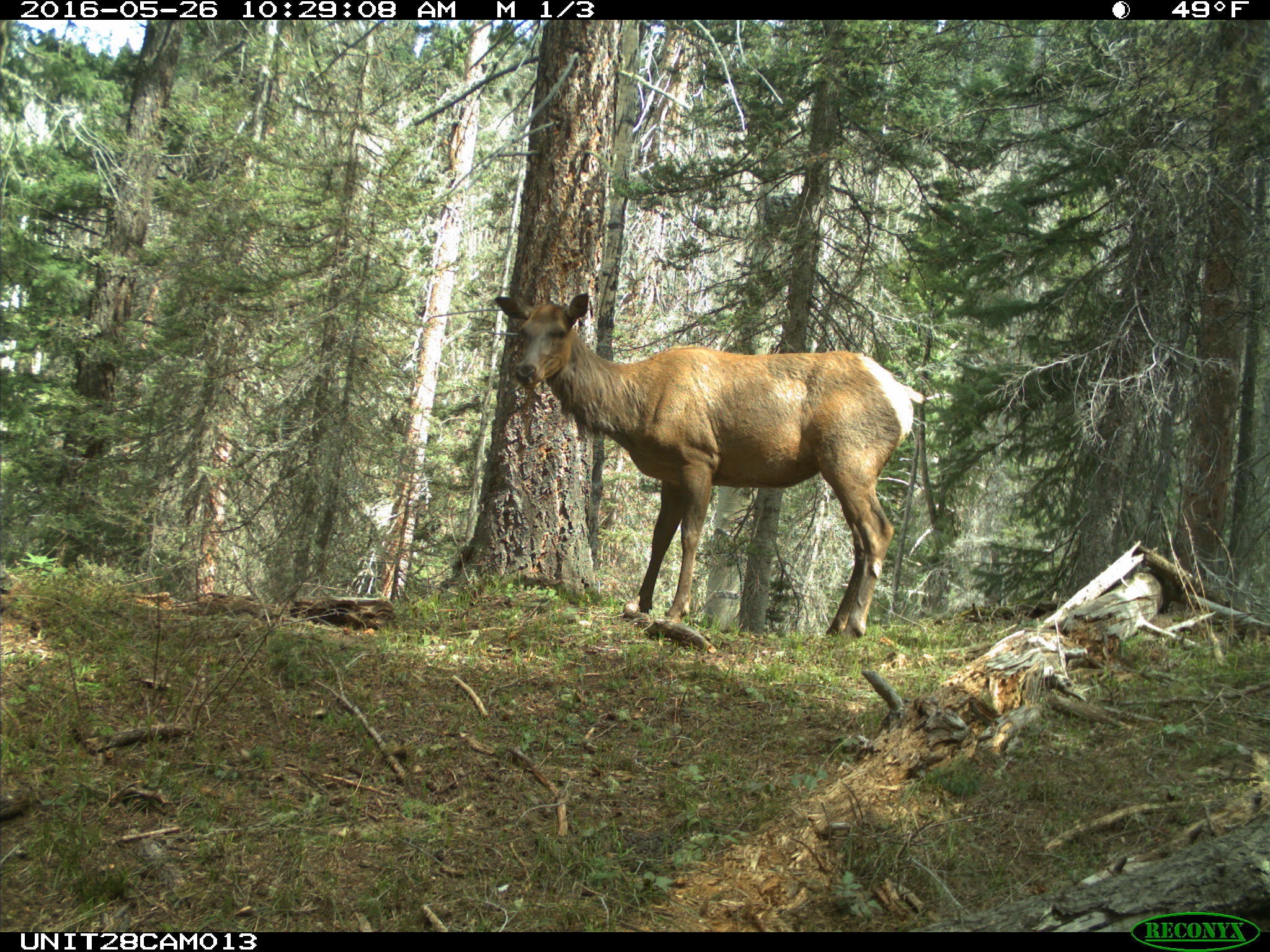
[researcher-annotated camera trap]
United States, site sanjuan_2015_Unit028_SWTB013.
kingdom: Animalia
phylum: Chordata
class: Mammalia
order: Artiodactyla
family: Cervidae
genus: Cervus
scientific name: Cervus elaphus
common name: red deer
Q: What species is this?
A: Cervus elaphus (red deer).